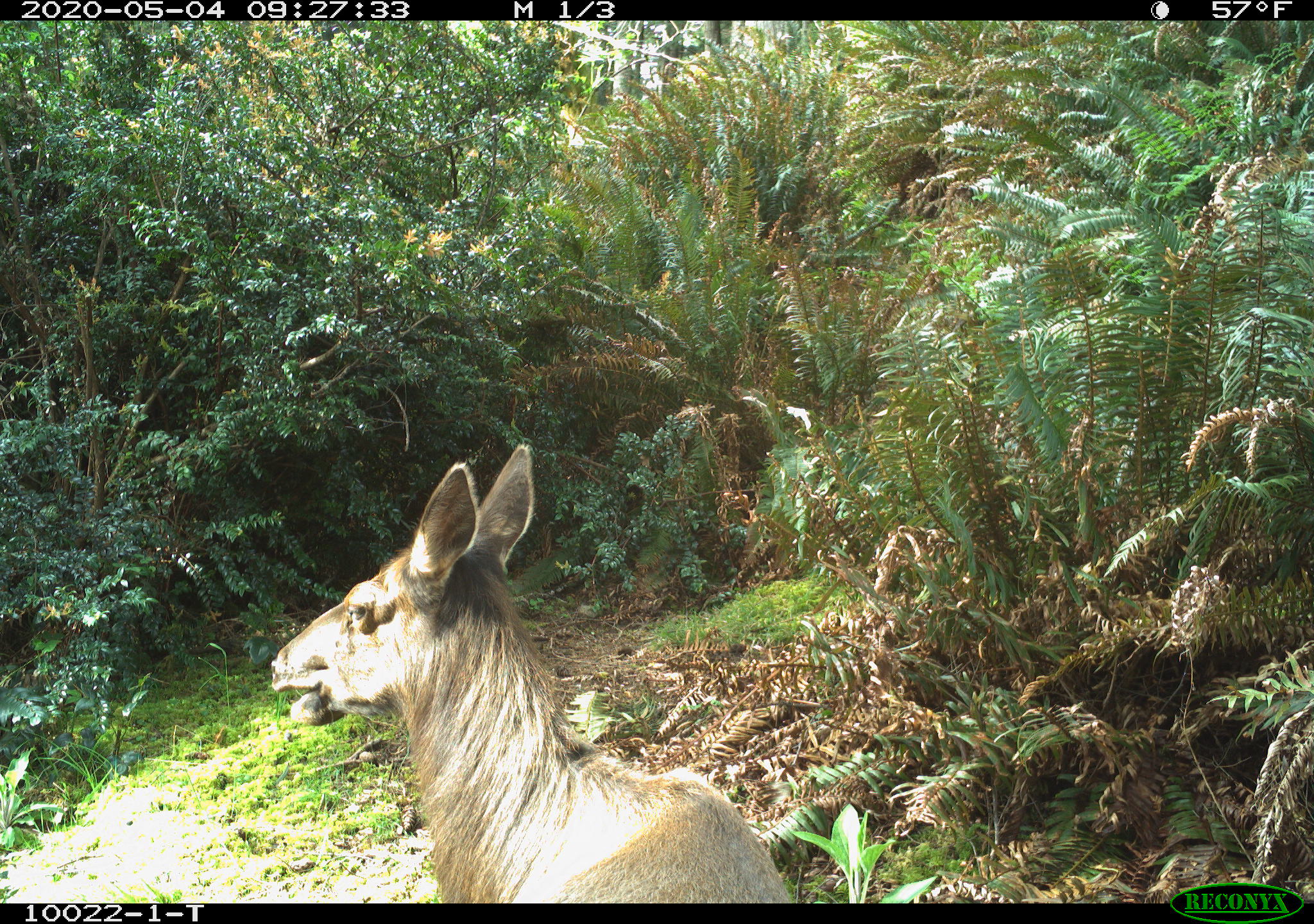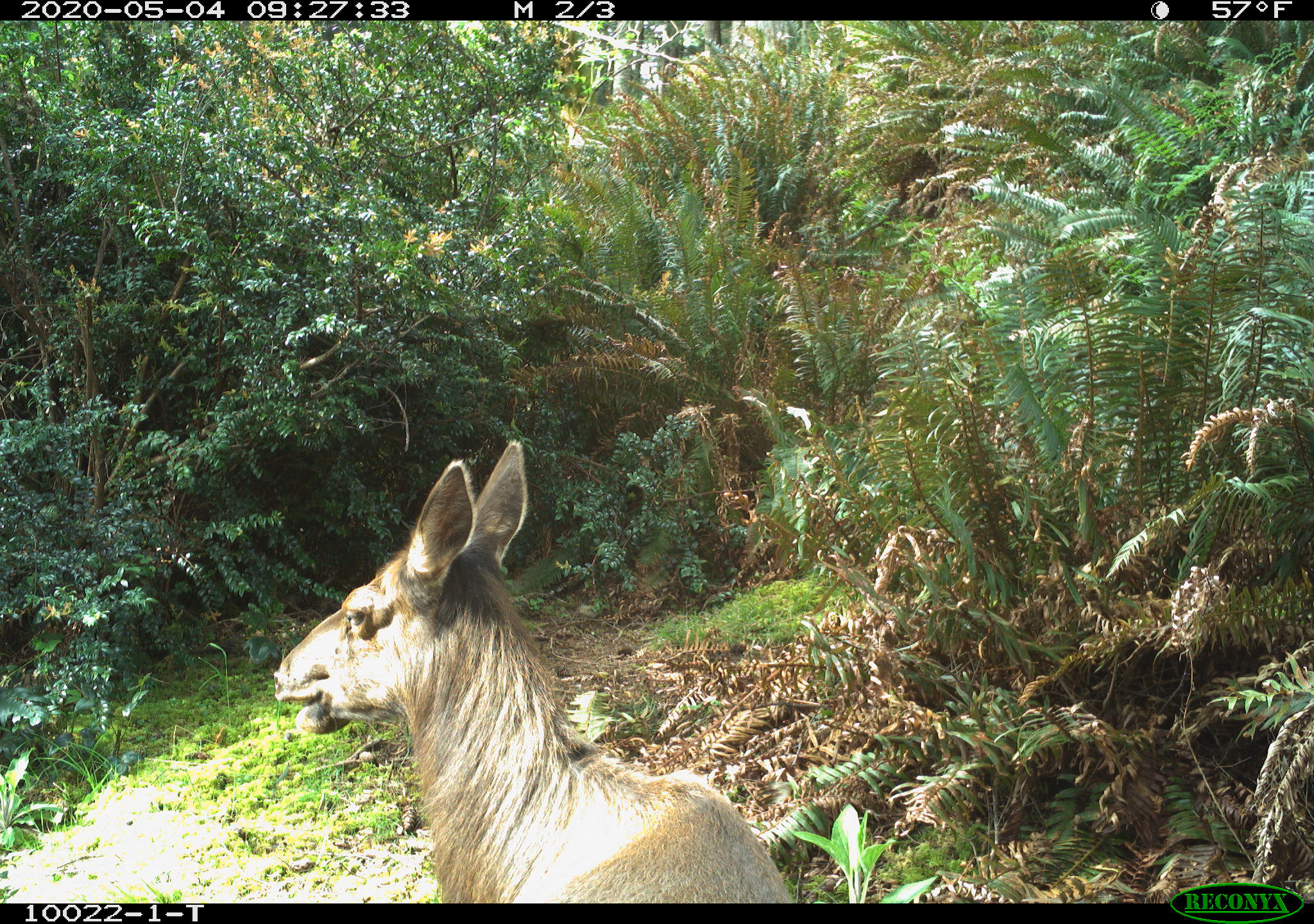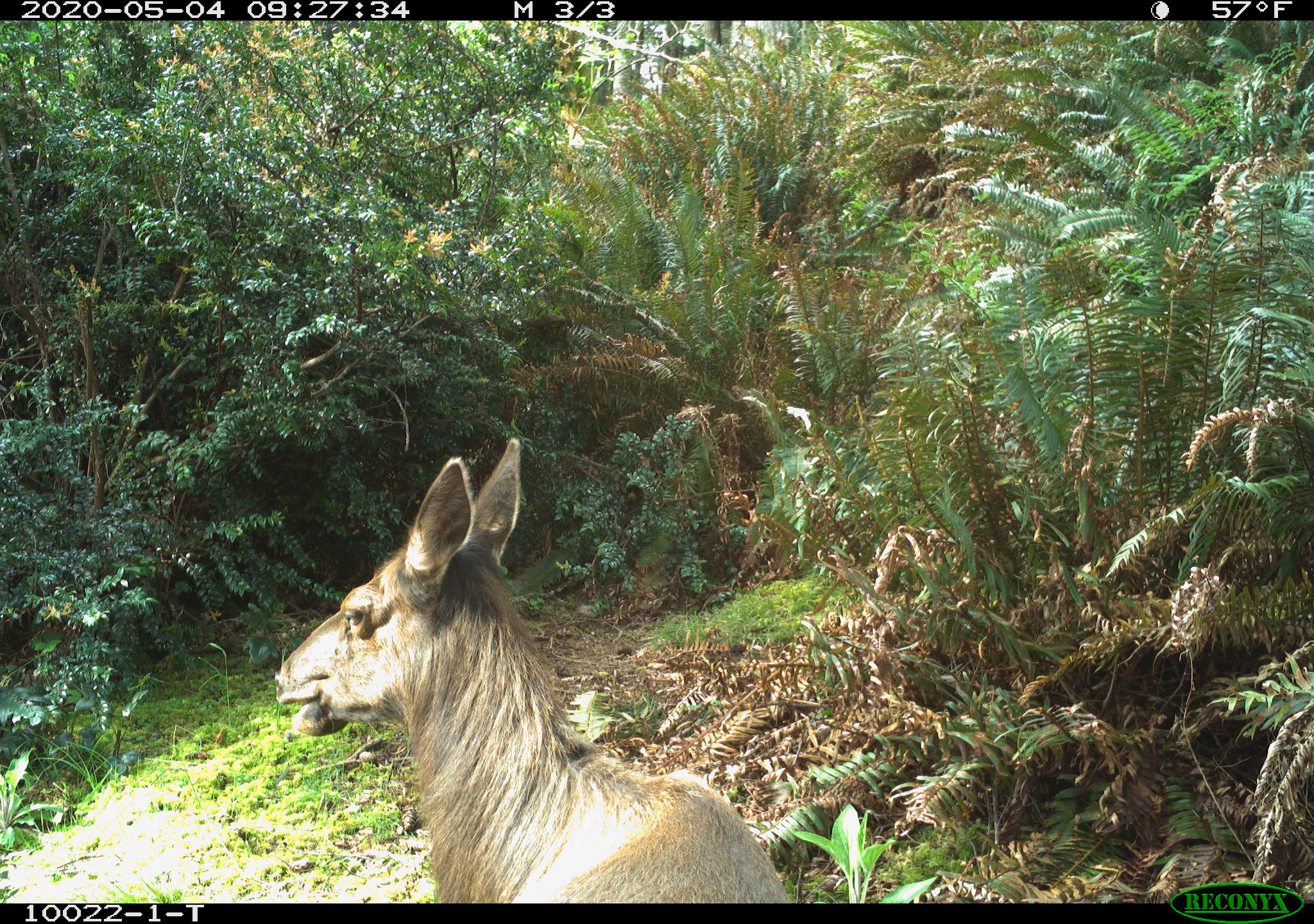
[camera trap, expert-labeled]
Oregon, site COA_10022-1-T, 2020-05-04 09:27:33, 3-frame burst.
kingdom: Animalia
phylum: Chordata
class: Mammalia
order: Artiodactyla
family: Cervidae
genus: Cervus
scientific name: Cervus canadensis roosevelti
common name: roosevelt elk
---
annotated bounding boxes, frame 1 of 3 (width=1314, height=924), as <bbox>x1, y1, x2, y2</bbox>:
roosevelt elk: <bbox>266, 431, 792, 899</bbox>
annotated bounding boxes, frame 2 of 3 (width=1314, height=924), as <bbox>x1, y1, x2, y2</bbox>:
roosevelt elk: <bbox>266, 433, 794, 899</bbox>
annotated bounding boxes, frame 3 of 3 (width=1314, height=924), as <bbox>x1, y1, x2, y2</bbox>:
roosevelt elk: <bbox>264, 433, 787, 895</bbox>